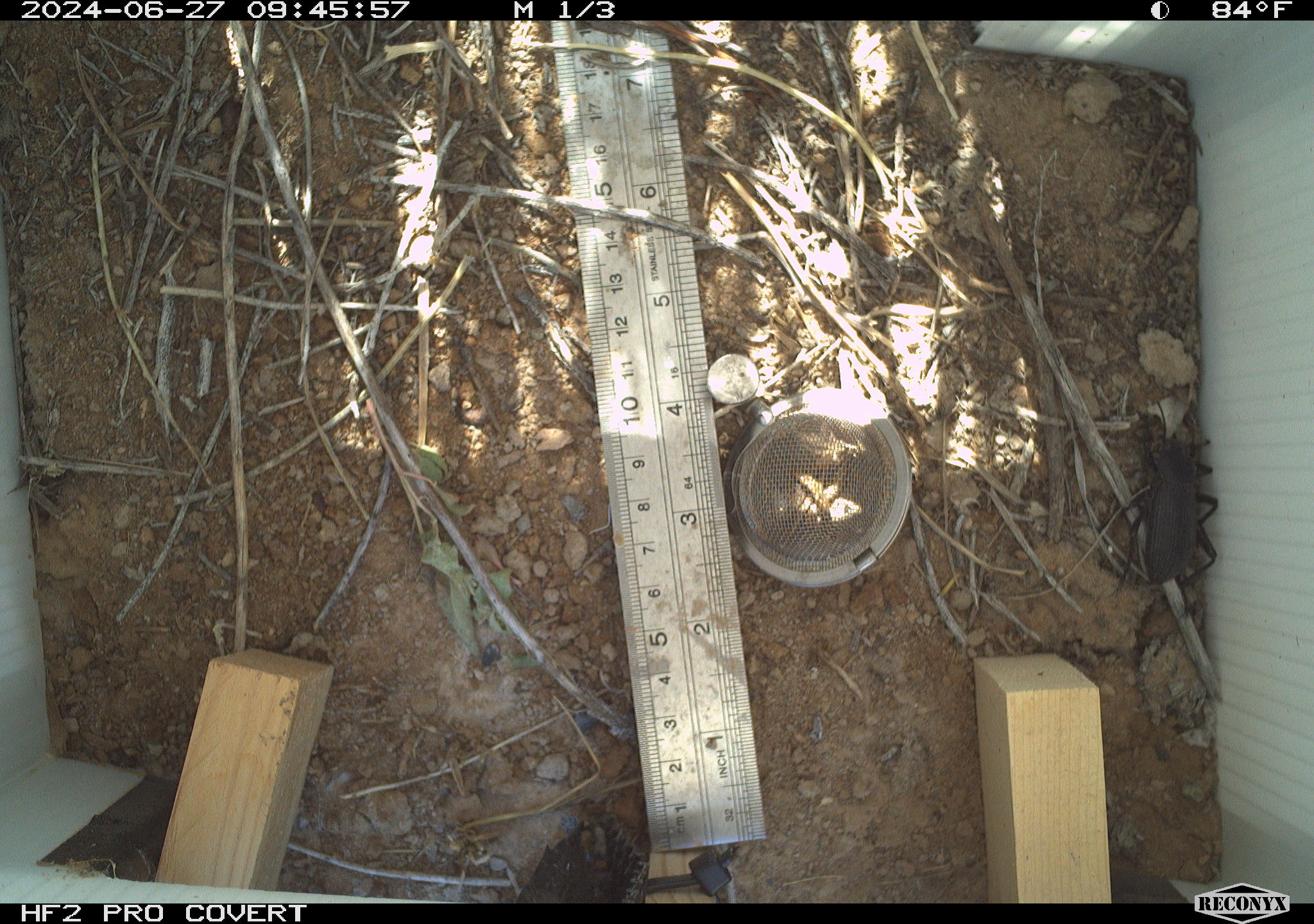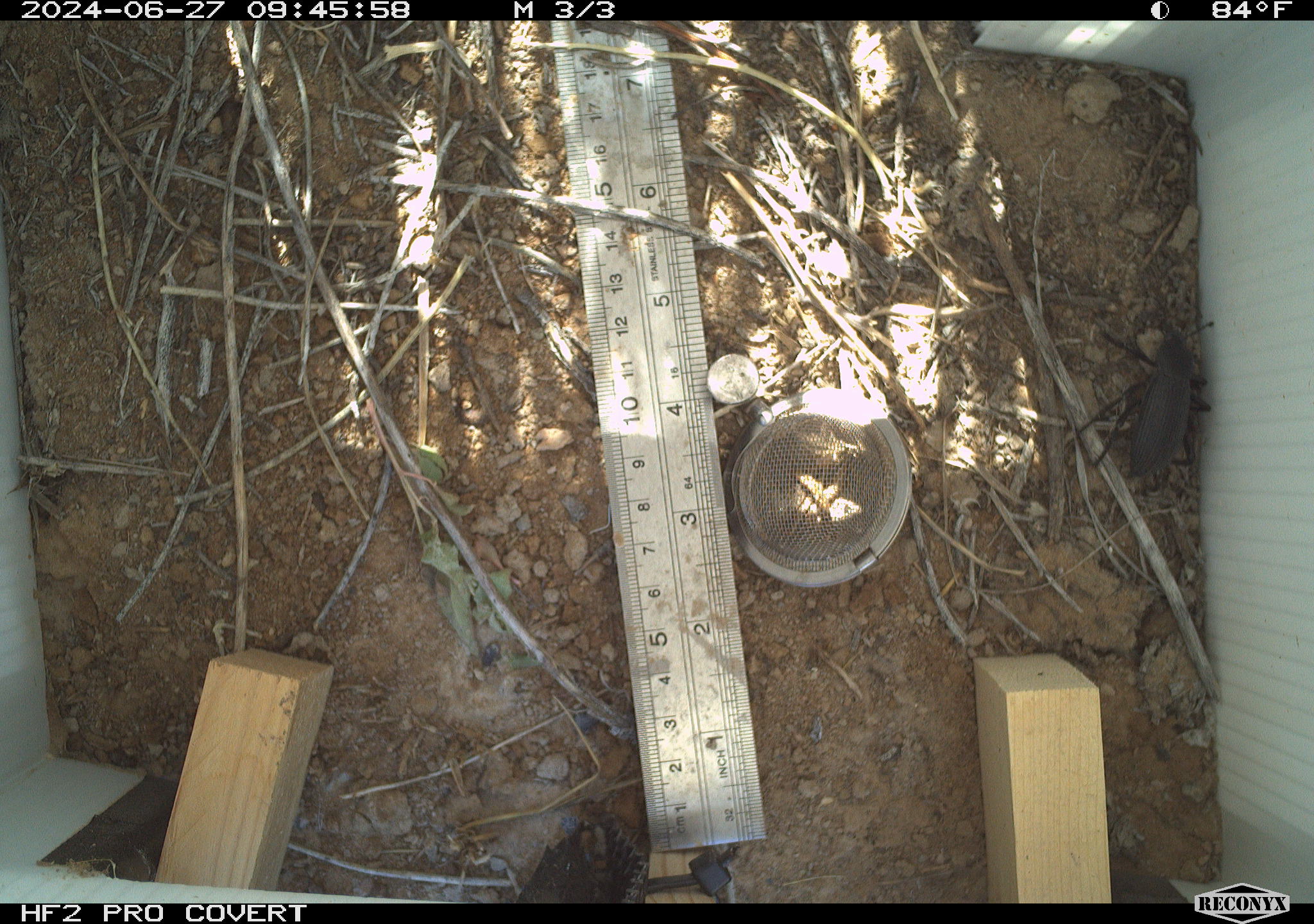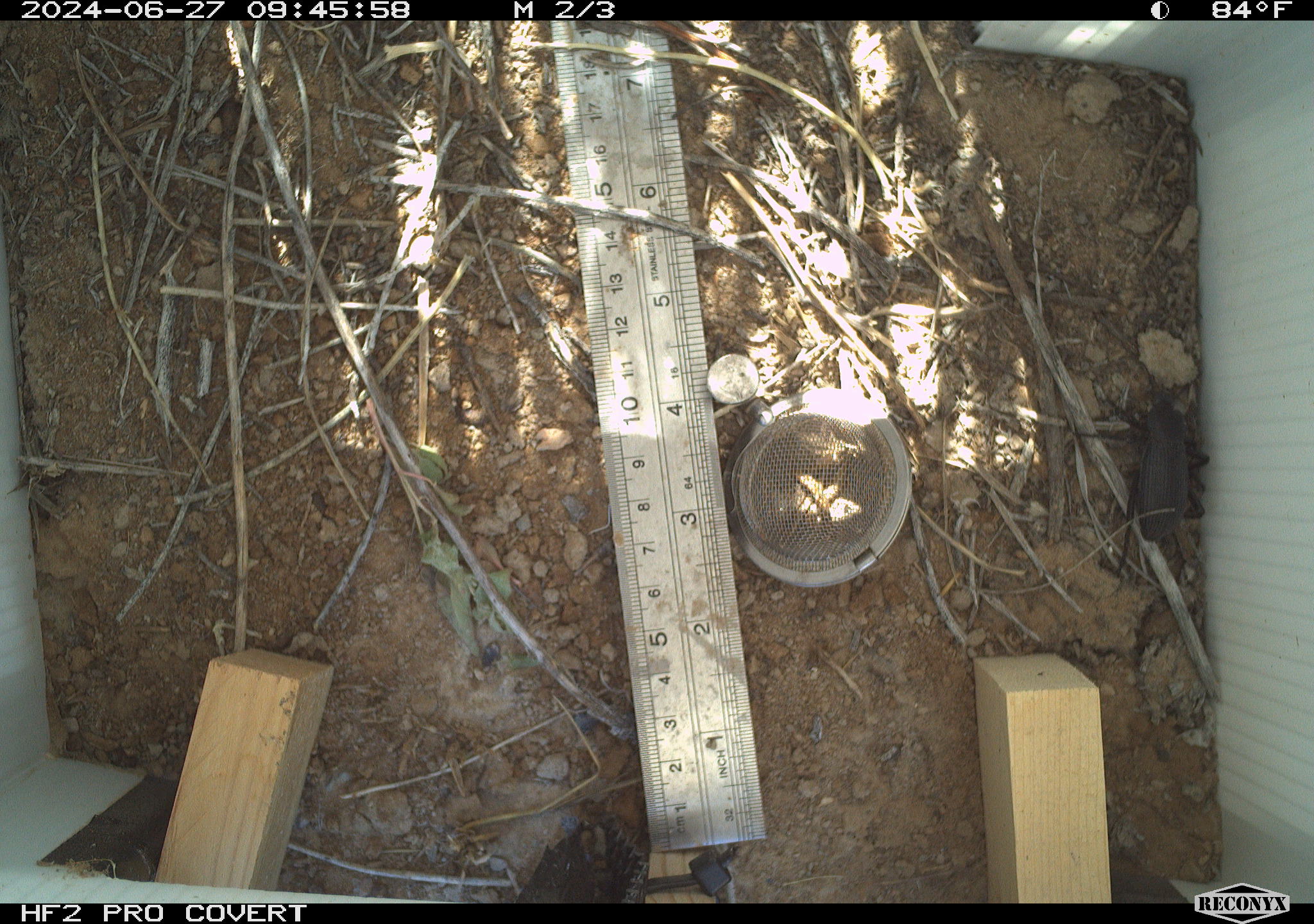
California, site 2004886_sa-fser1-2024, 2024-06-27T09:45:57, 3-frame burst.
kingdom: Animalia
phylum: Arthropoda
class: Insecta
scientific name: Insecta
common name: insect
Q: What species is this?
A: Insect (Insecta).